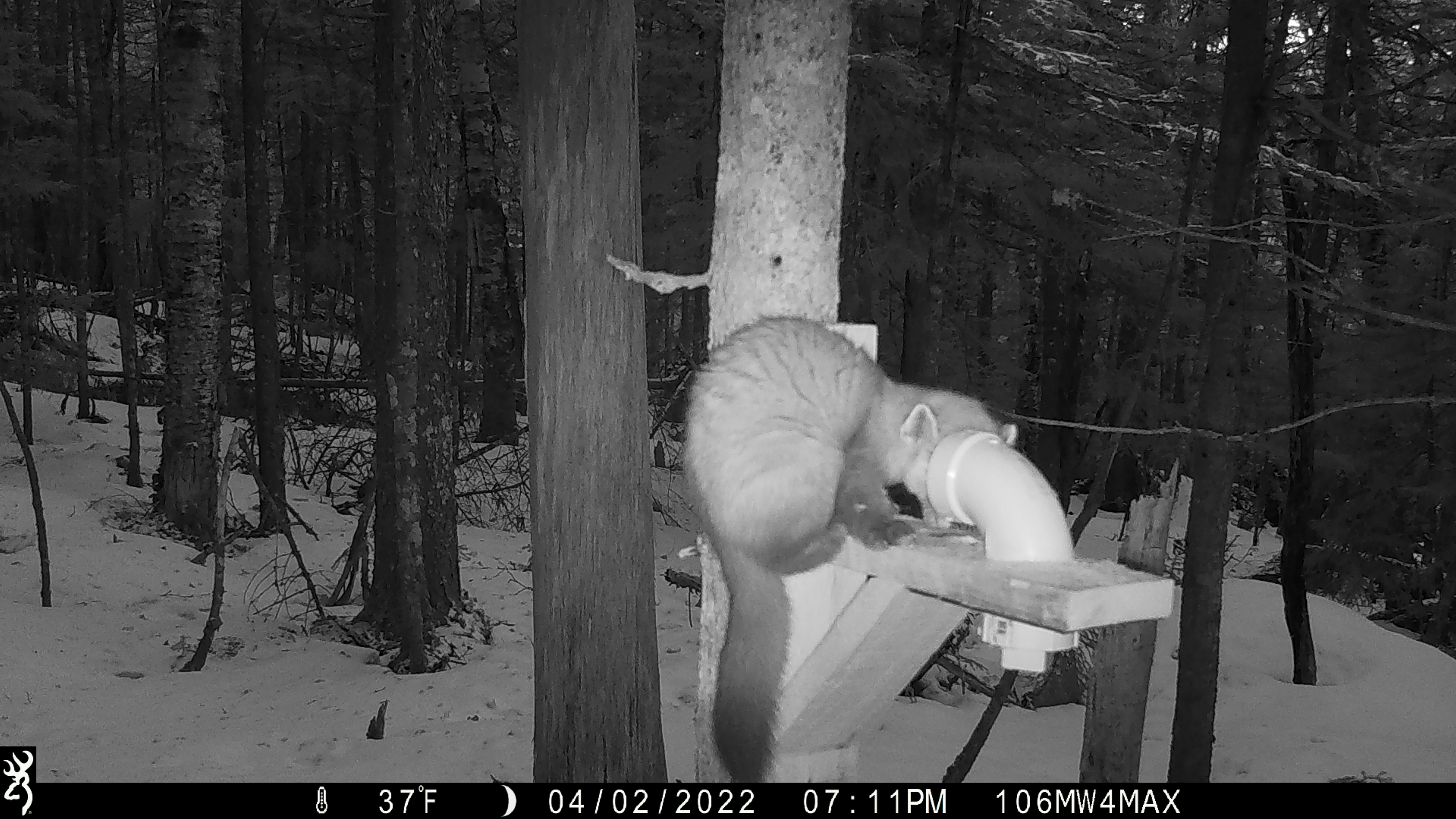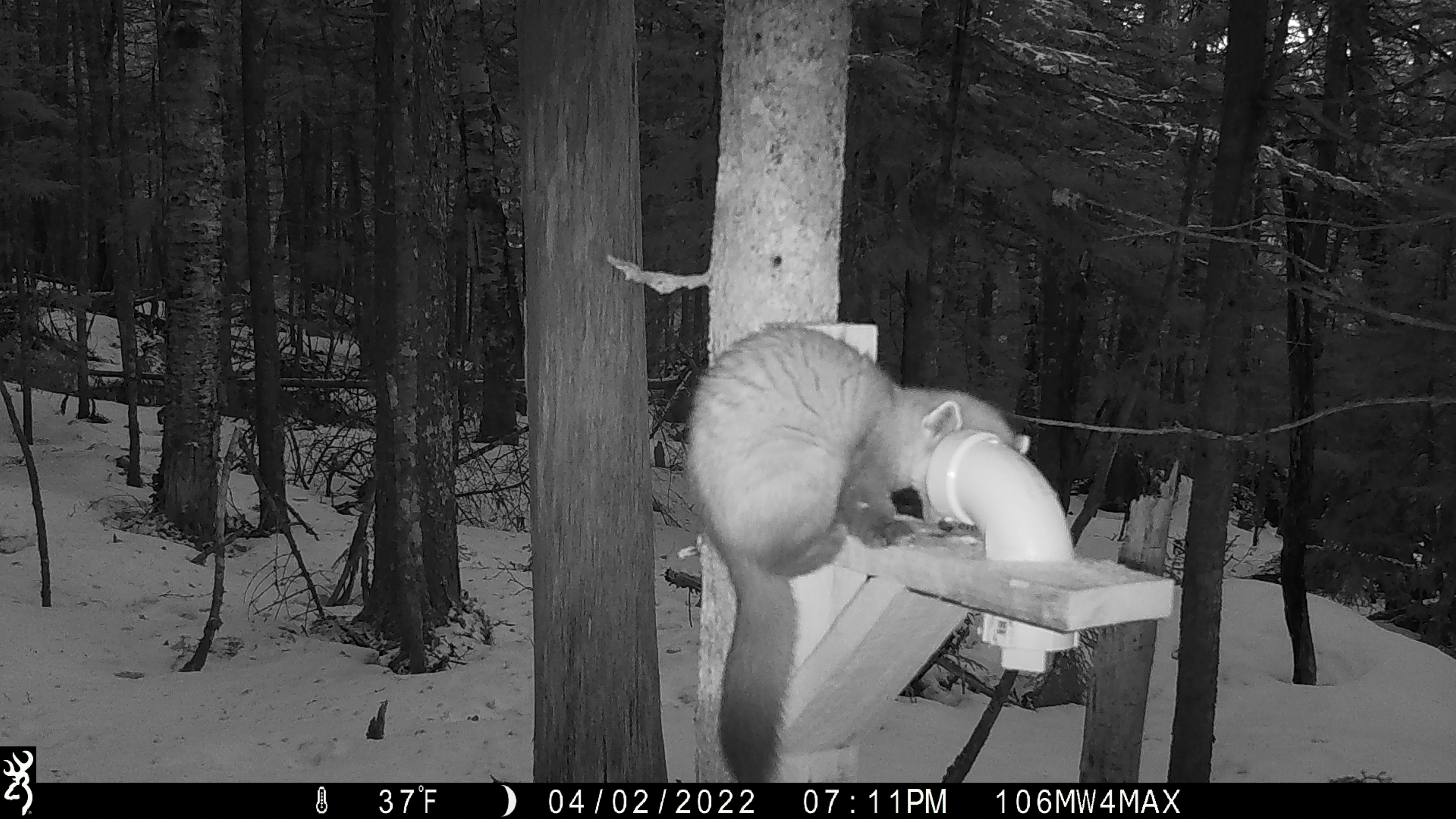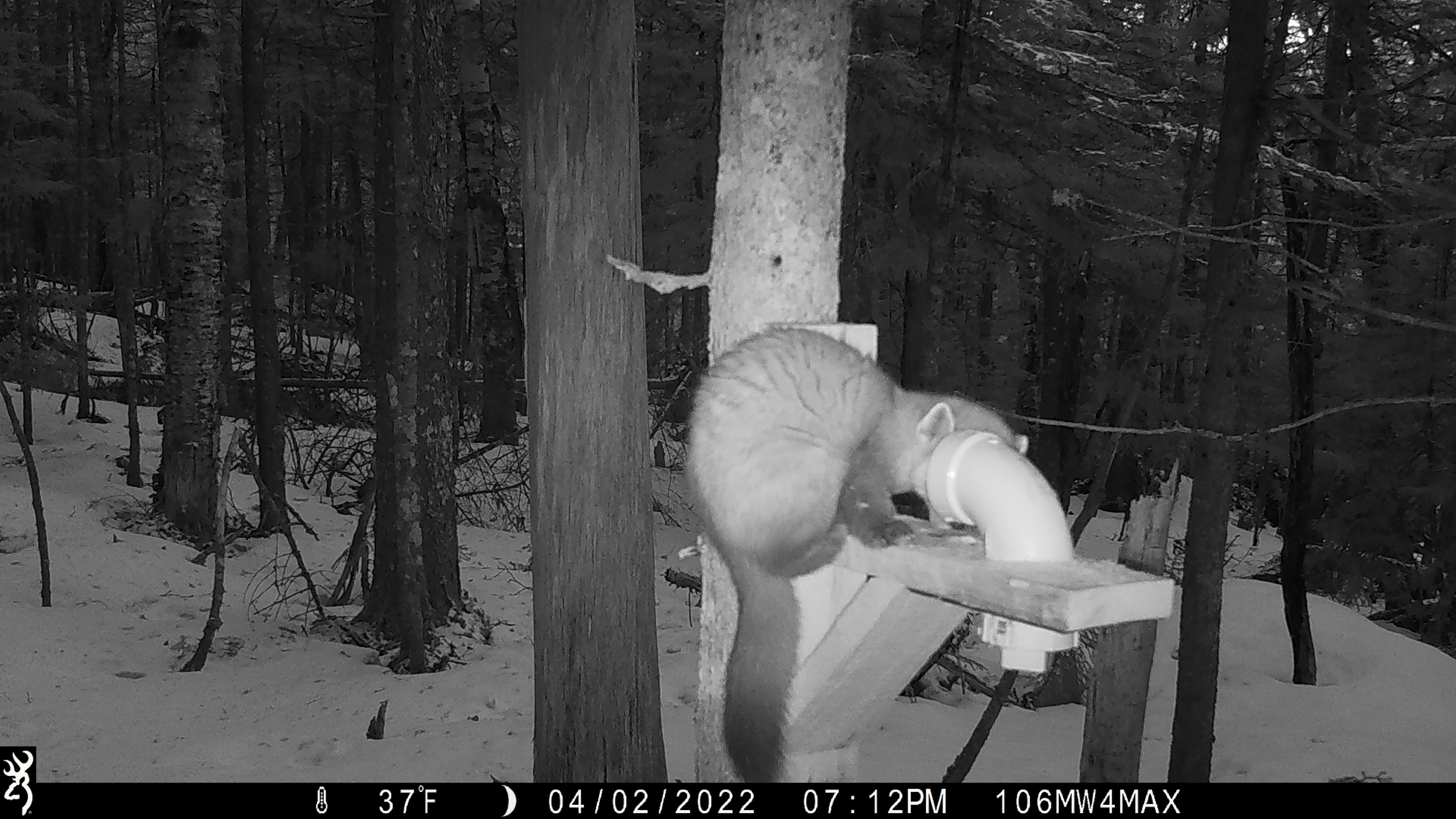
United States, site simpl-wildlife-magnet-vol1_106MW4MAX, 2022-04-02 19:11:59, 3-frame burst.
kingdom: Animalia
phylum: Chordata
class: Mammalia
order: Carnivora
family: Mustelidae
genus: Martes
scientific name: Martes americana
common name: american marten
American marten (Martes americana).